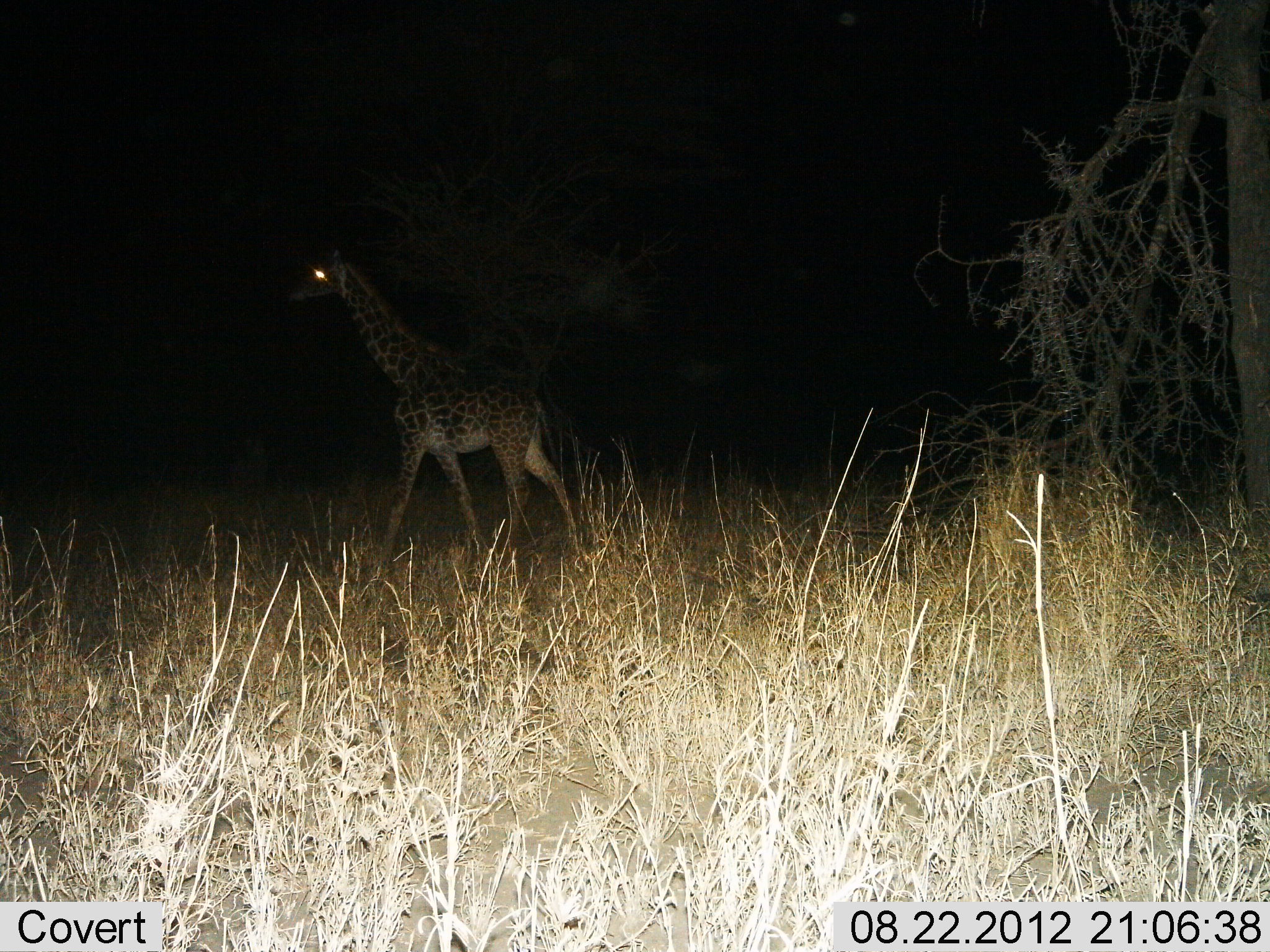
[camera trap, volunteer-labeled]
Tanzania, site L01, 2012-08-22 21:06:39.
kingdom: Animalia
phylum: Chordata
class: Mammalia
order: Artiodactyla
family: Giraffidae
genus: Giraffa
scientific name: Giraffa camelopardalis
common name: giraffe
Giraffe (Giraffa camelopardalis), count 1. Behavior (volunteer vote fractions): standing 0%, resting 0%, moving 100%, interacting 0%. Young present (vote fraction): 0%. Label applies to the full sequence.